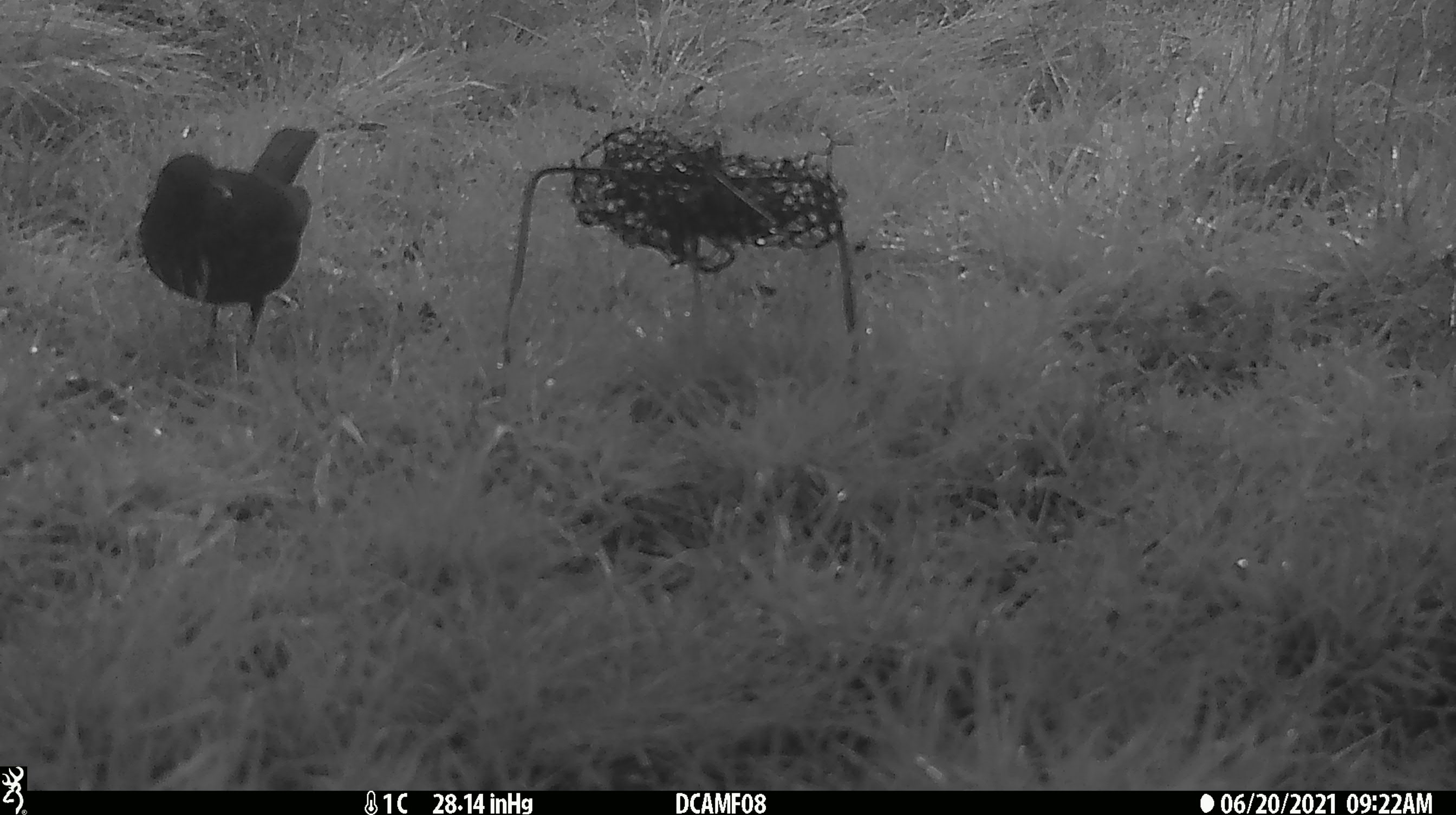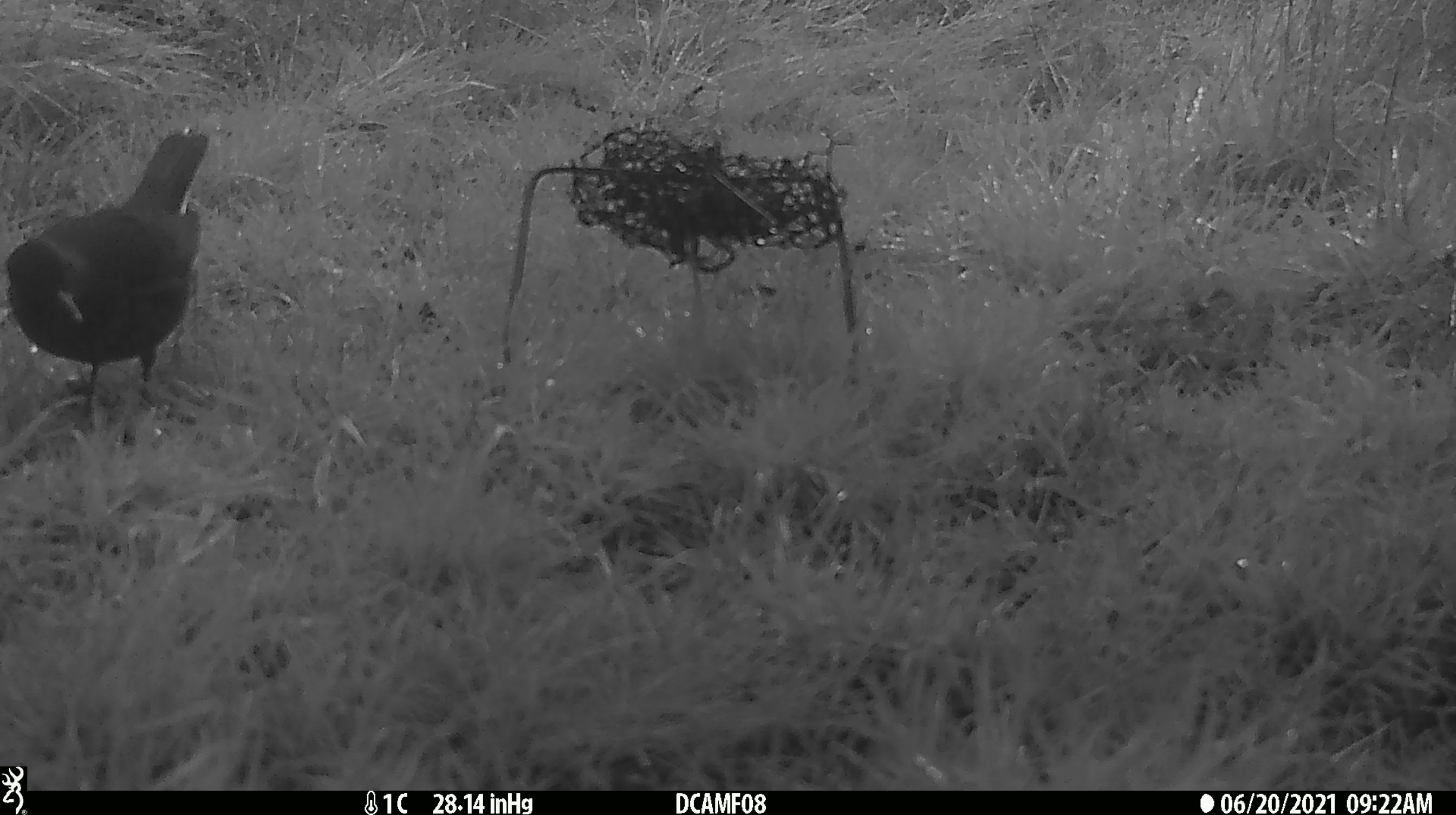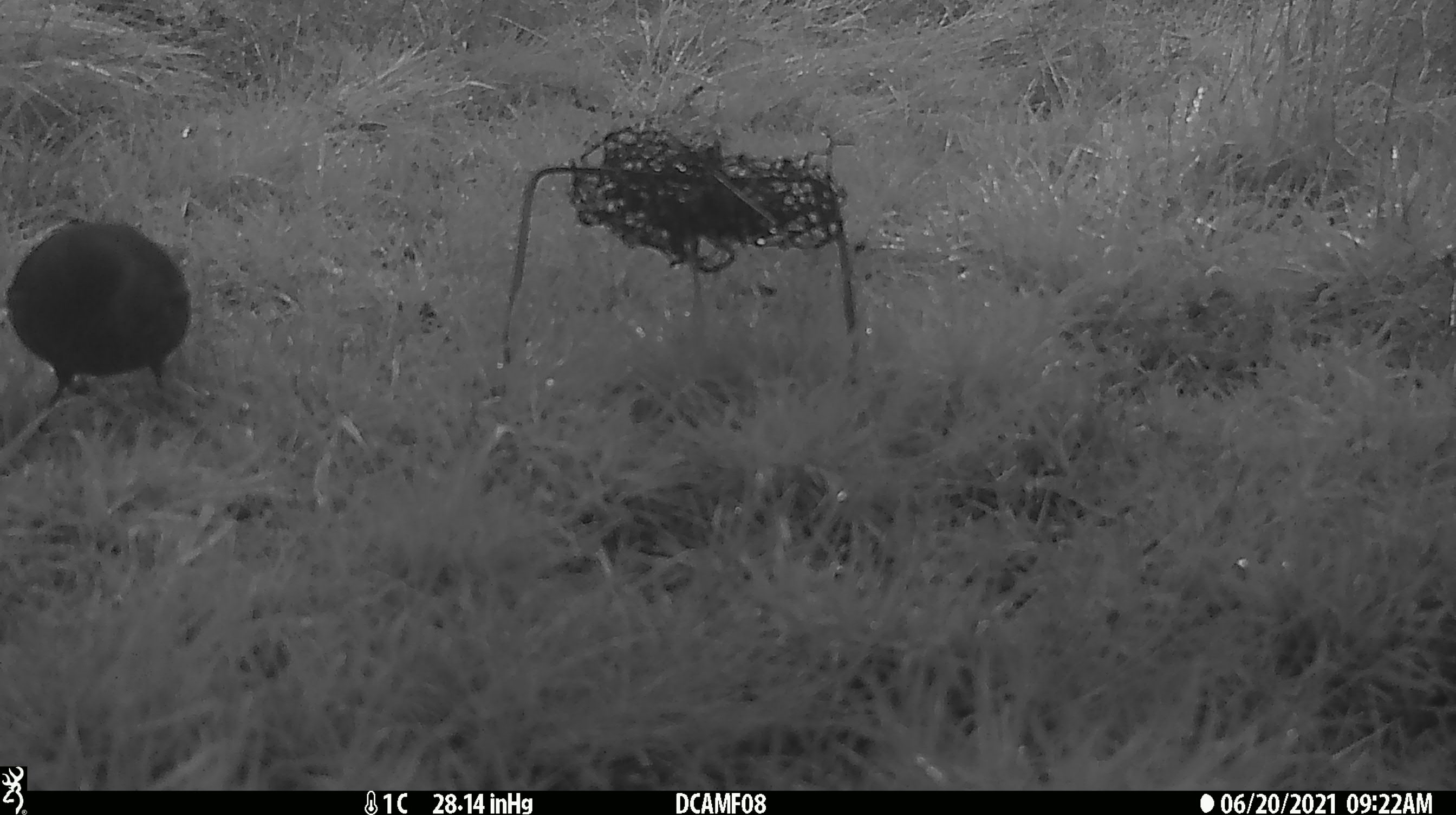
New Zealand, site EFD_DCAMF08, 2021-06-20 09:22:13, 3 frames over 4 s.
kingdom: Animalia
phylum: Chordata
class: Aves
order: Passeriformes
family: Turdidae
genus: Turdus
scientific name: Turdus merula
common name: eurasian blackbird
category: blackbird